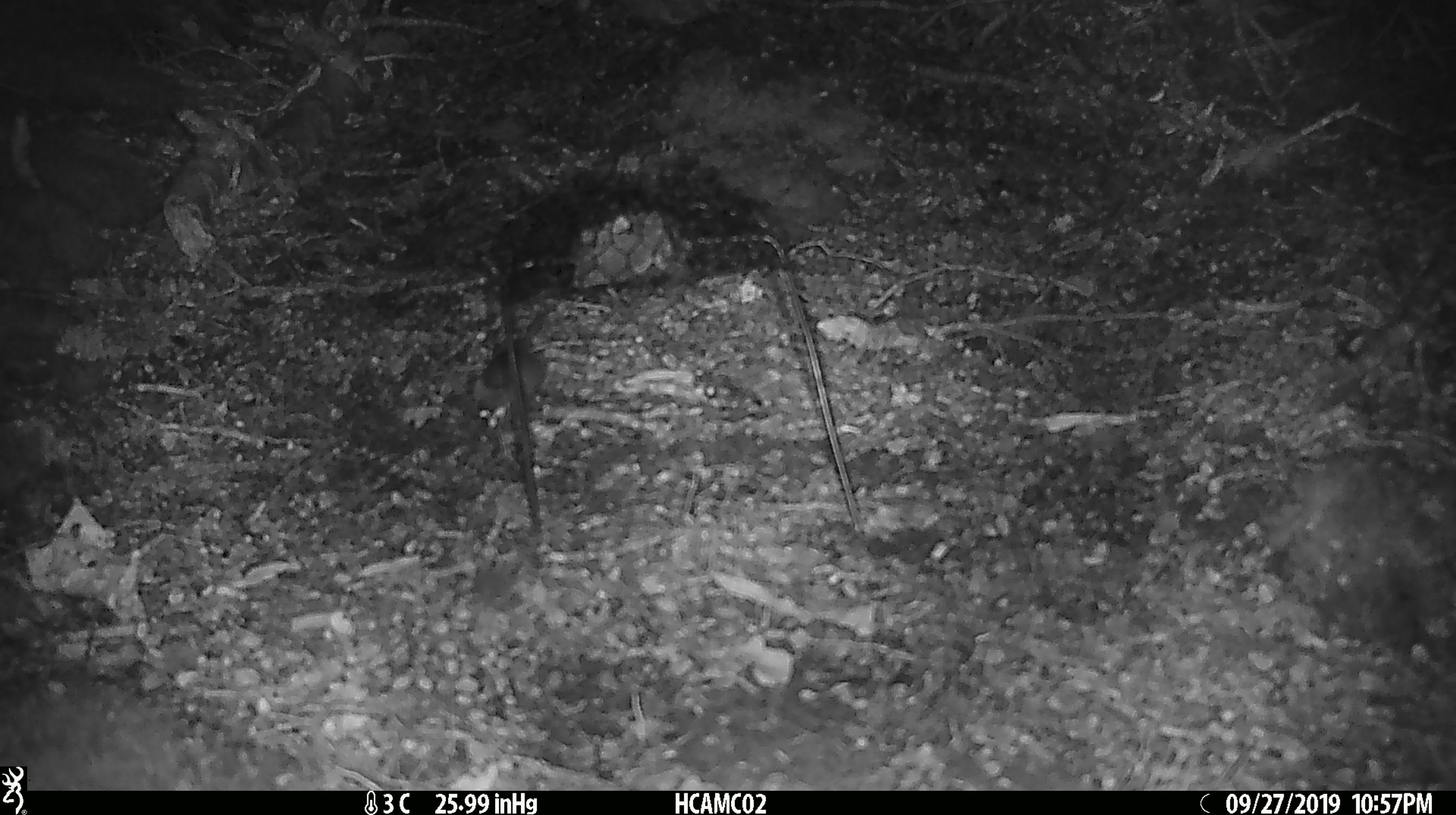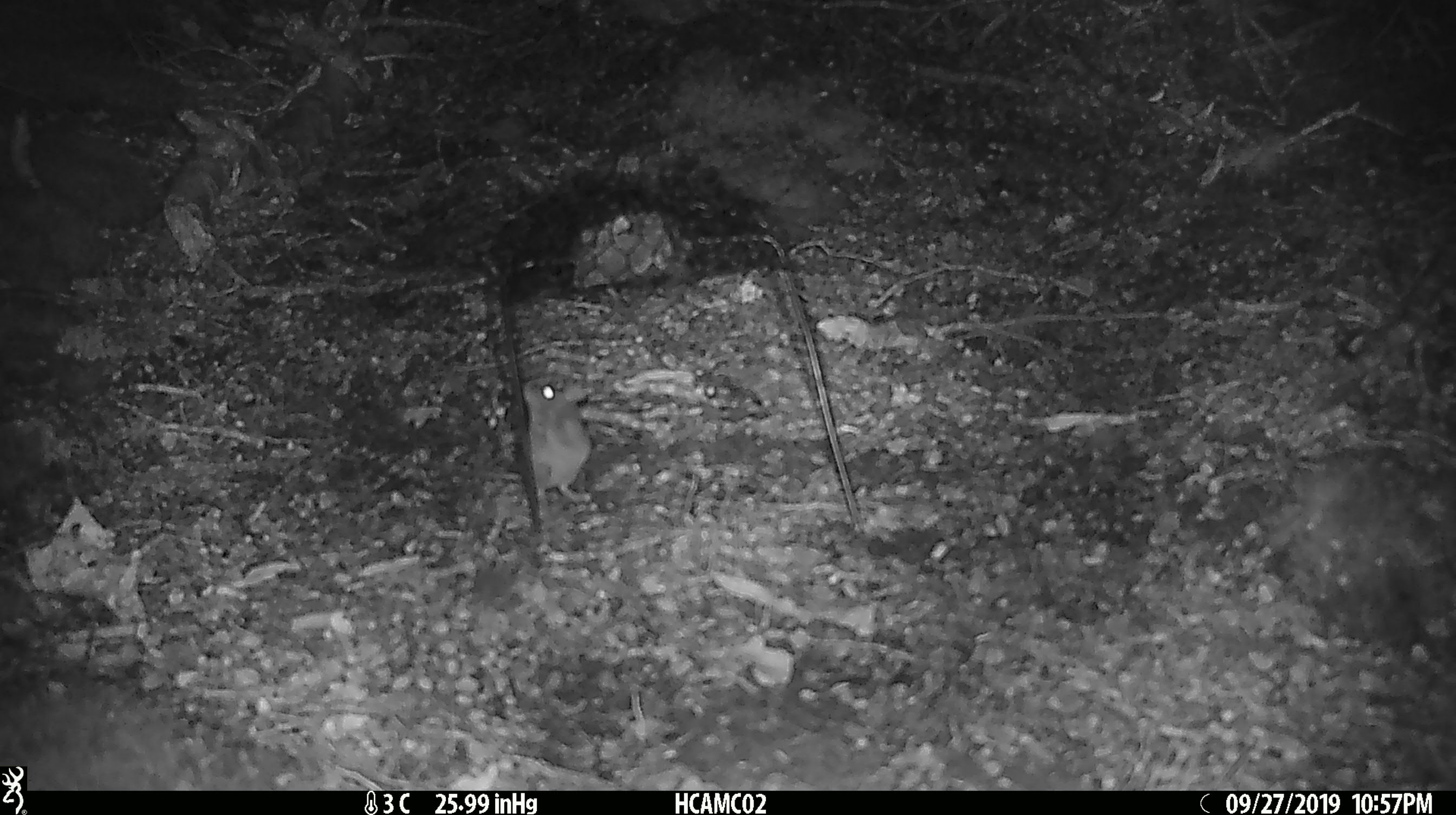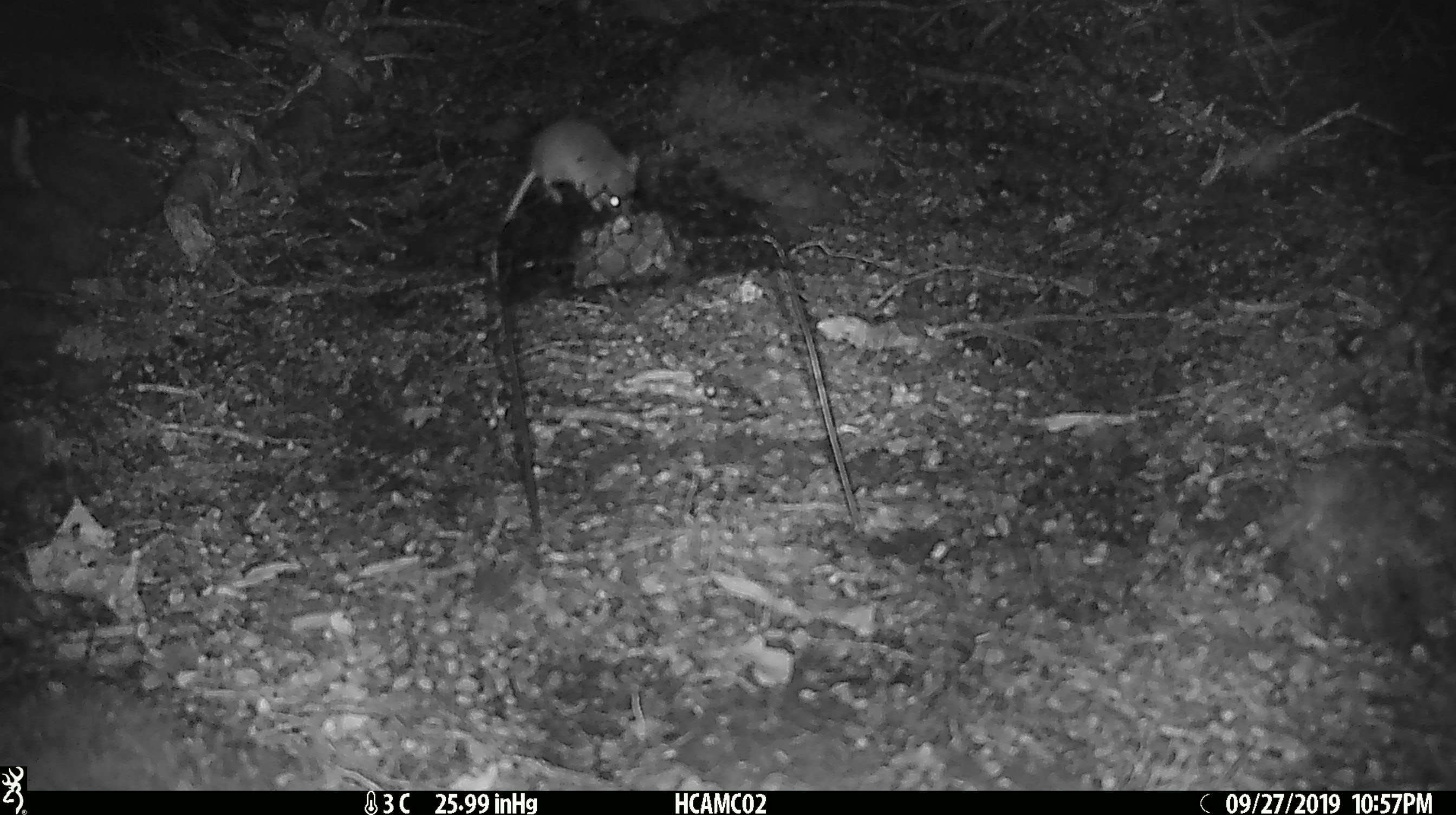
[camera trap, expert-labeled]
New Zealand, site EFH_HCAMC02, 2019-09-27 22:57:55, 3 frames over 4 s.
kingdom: Animalia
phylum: Chordata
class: Mammalia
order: Rodentia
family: Muridae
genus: Mus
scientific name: Mus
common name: mouse